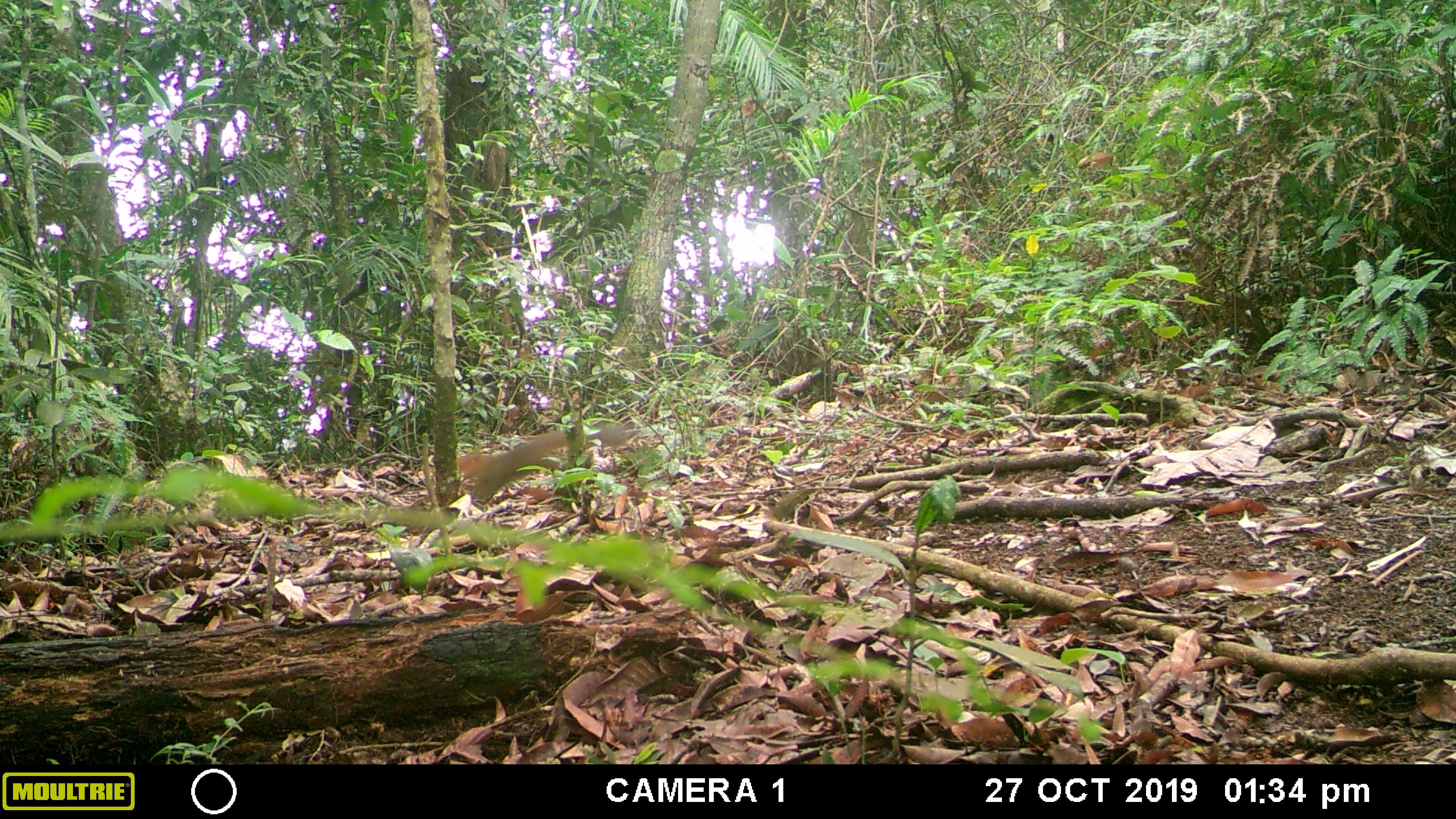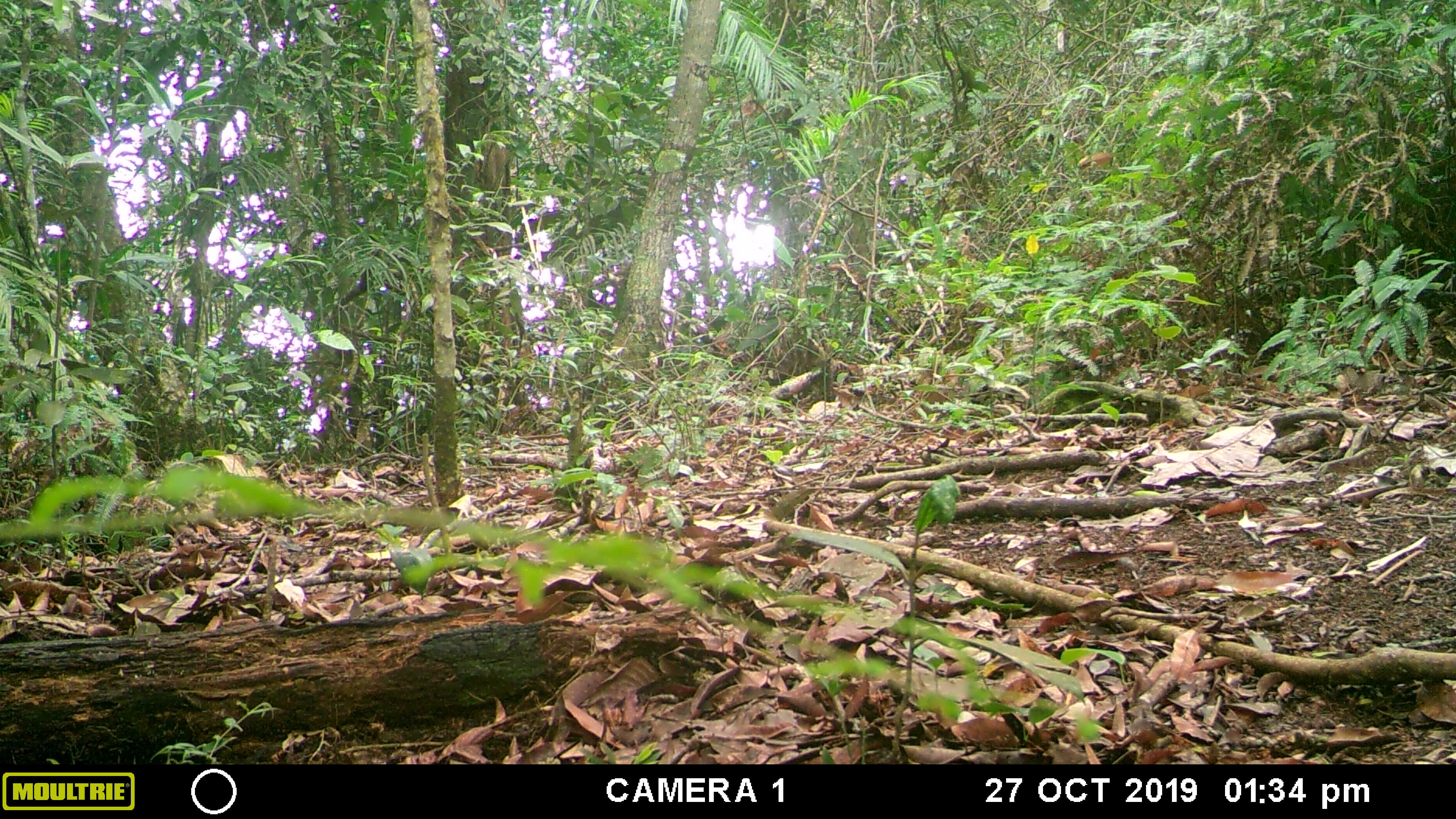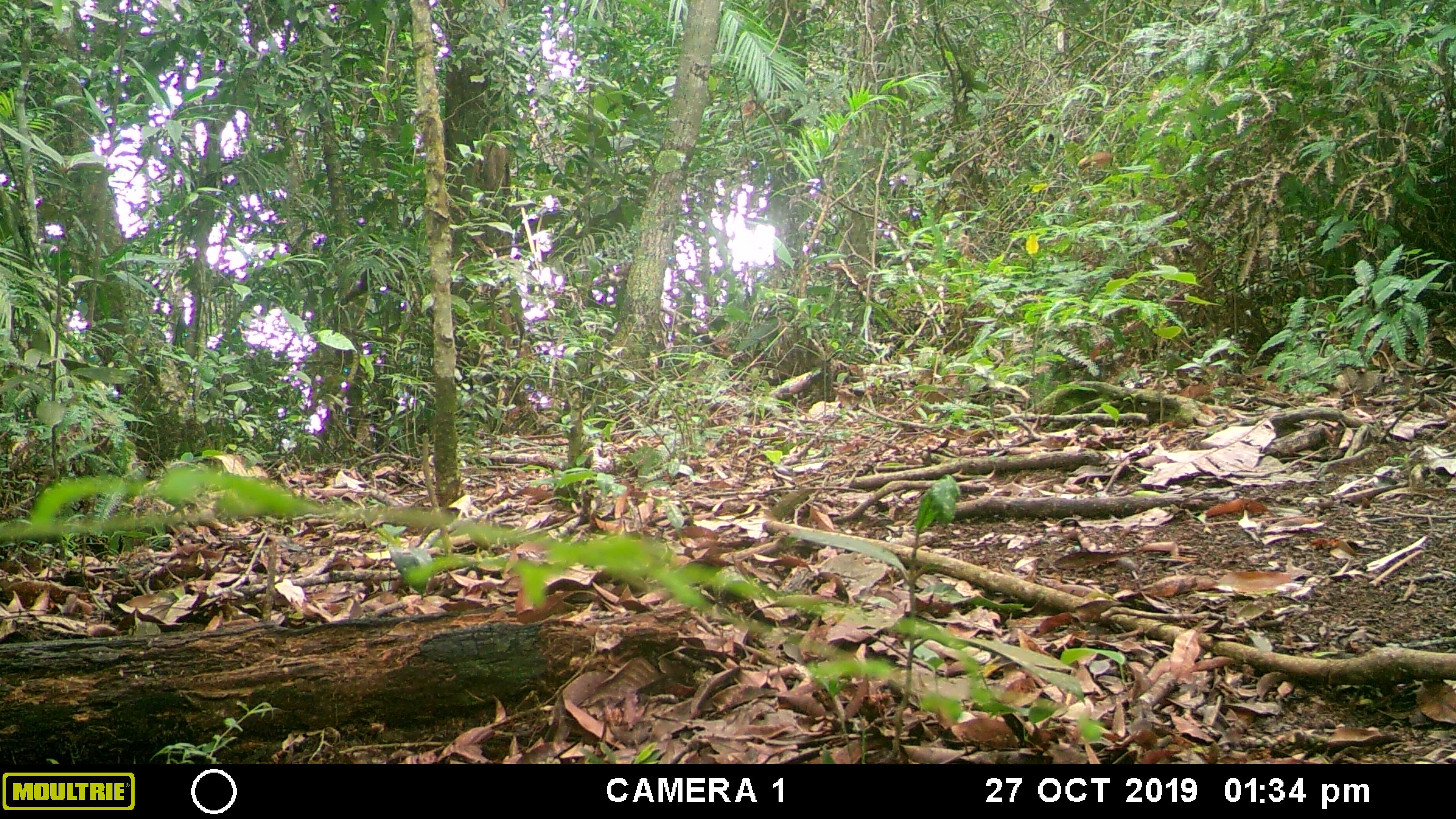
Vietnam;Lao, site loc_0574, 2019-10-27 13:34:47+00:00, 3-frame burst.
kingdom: Animalia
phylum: Chordata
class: Mammalia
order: Rodentia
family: Sciuridae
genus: Dremomys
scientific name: Dremomys rufigenis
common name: red-cheeked squirrel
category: red cheeked squirrel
Red cheeked squirrel (red-cheeked squirrel) (Dremomys rufigenis). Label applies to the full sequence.